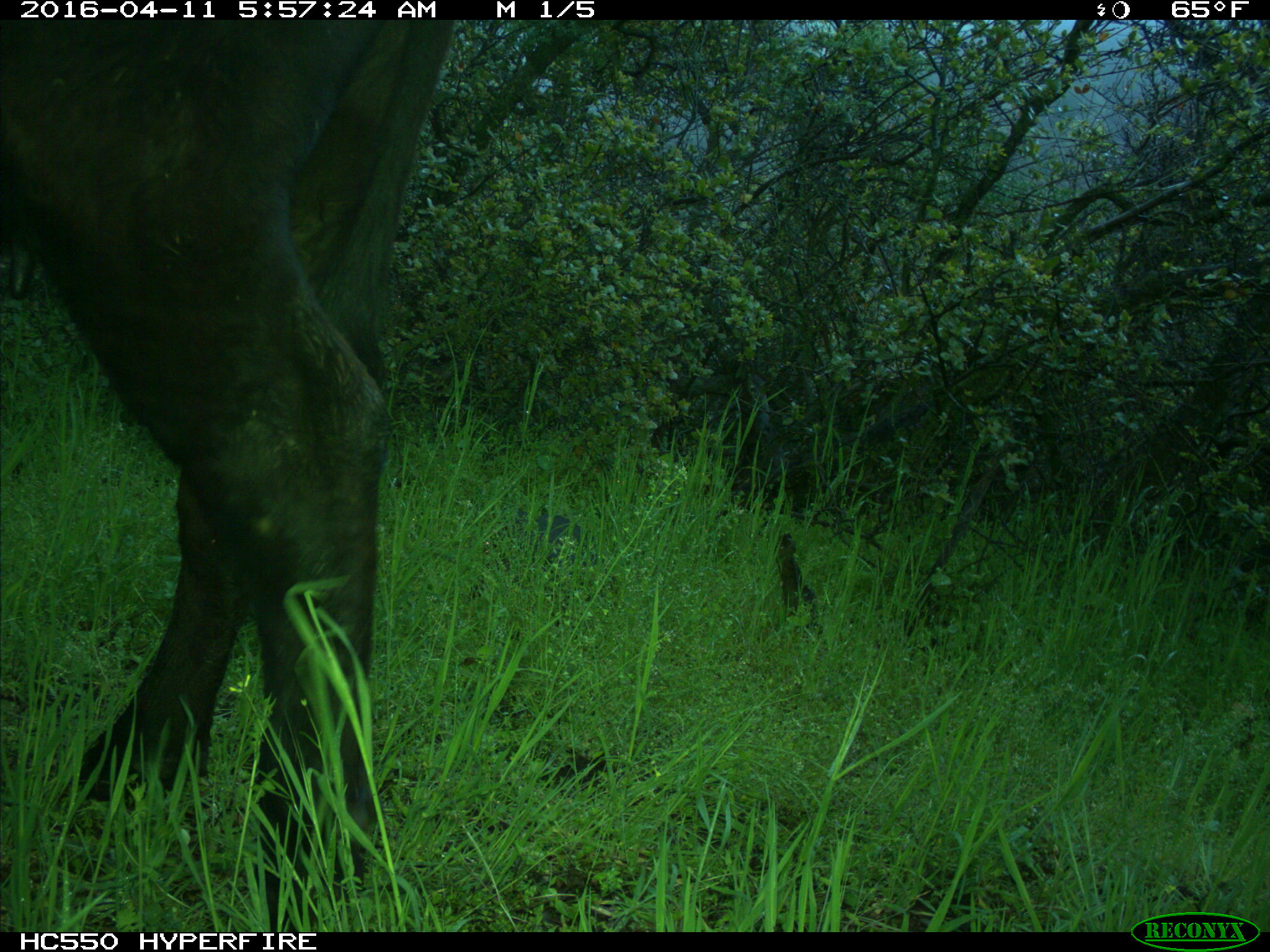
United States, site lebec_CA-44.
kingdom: Animalia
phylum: Chordata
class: Mammalia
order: Artiodactyla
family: Bovidae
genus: Bos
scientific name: Bos taurus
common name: domestic cow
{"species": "Bos taurus (domestic cow)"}